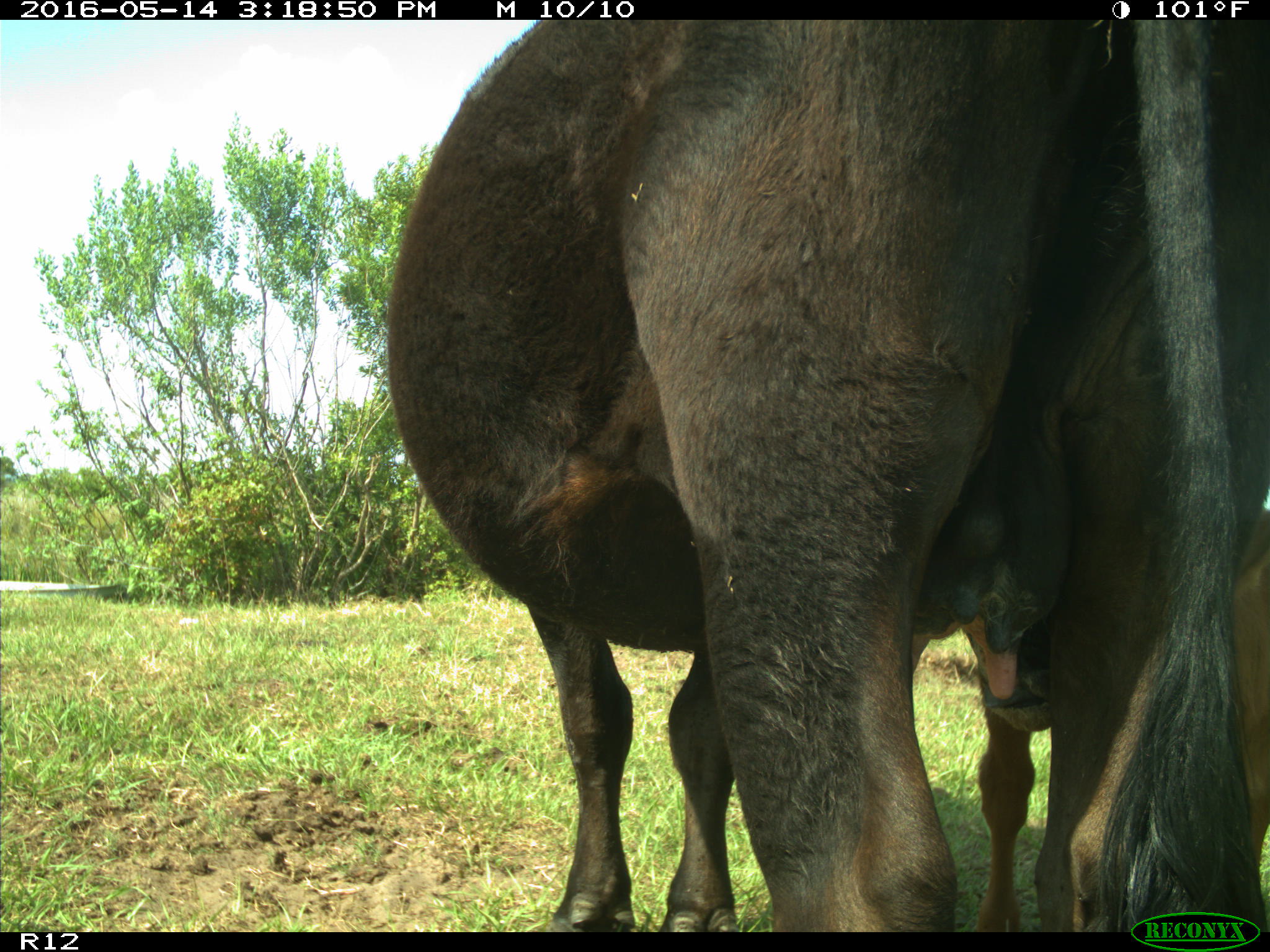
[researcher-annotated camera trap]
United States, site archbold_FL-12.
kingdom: Animalia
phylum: Chordata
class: Mammalia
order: Artiodactyla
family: Bovidae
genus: Bos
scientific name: Bos taurus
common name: domestic cow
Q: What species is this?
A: Bos taurus (domestic cow).